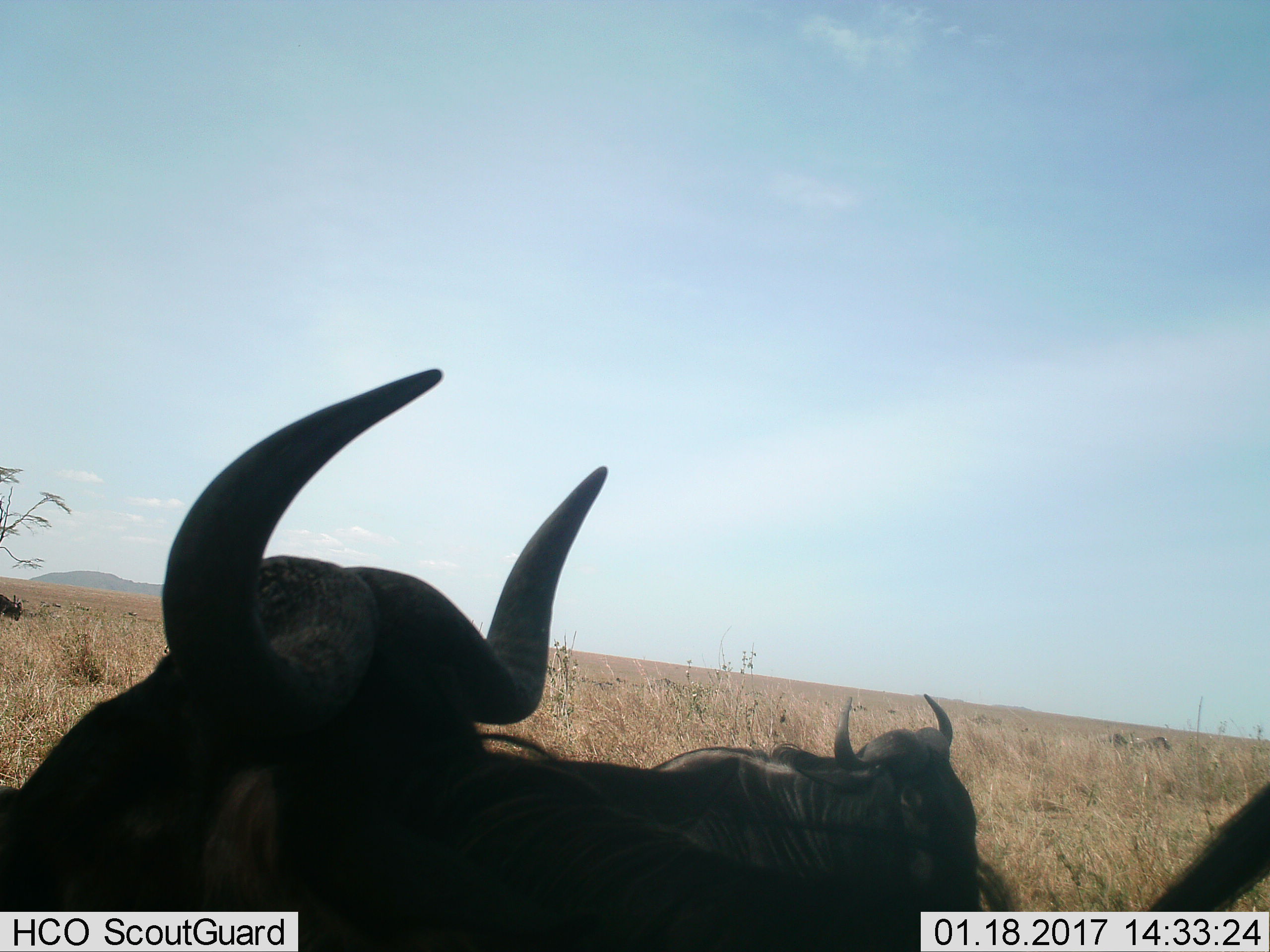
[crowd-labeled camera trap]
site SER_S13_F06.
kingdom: Animalia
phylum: Chordata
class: Mammalia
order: Artiodactyla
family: Bovidae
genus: Connochaetes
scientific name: Connochaetes taurinus taurinus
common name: blue wildebeest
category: wildebeestblue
Wildebeestblue (blue wildebeest) (Connochaetes taurinus taurinus), count 4. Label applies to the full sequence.